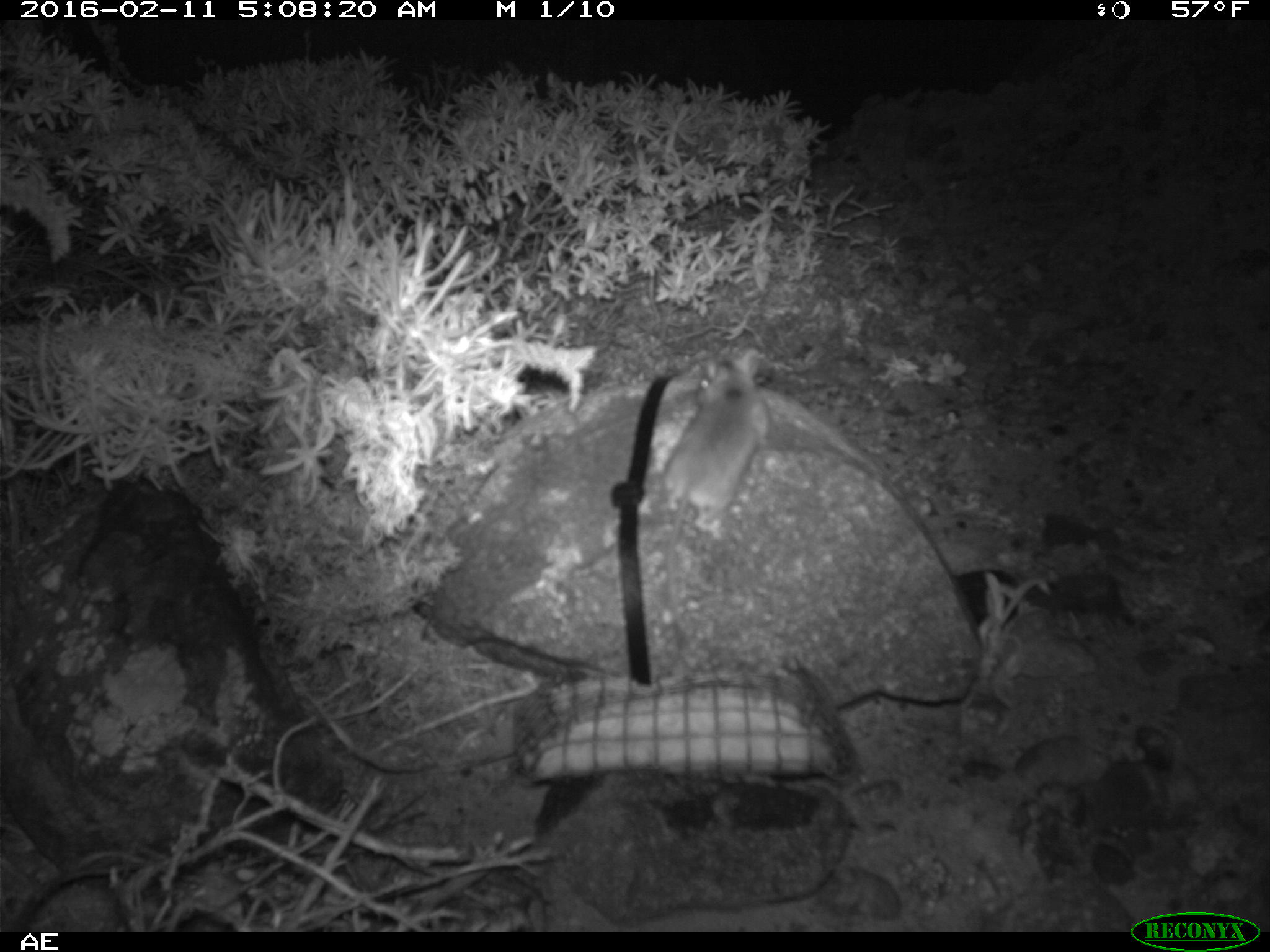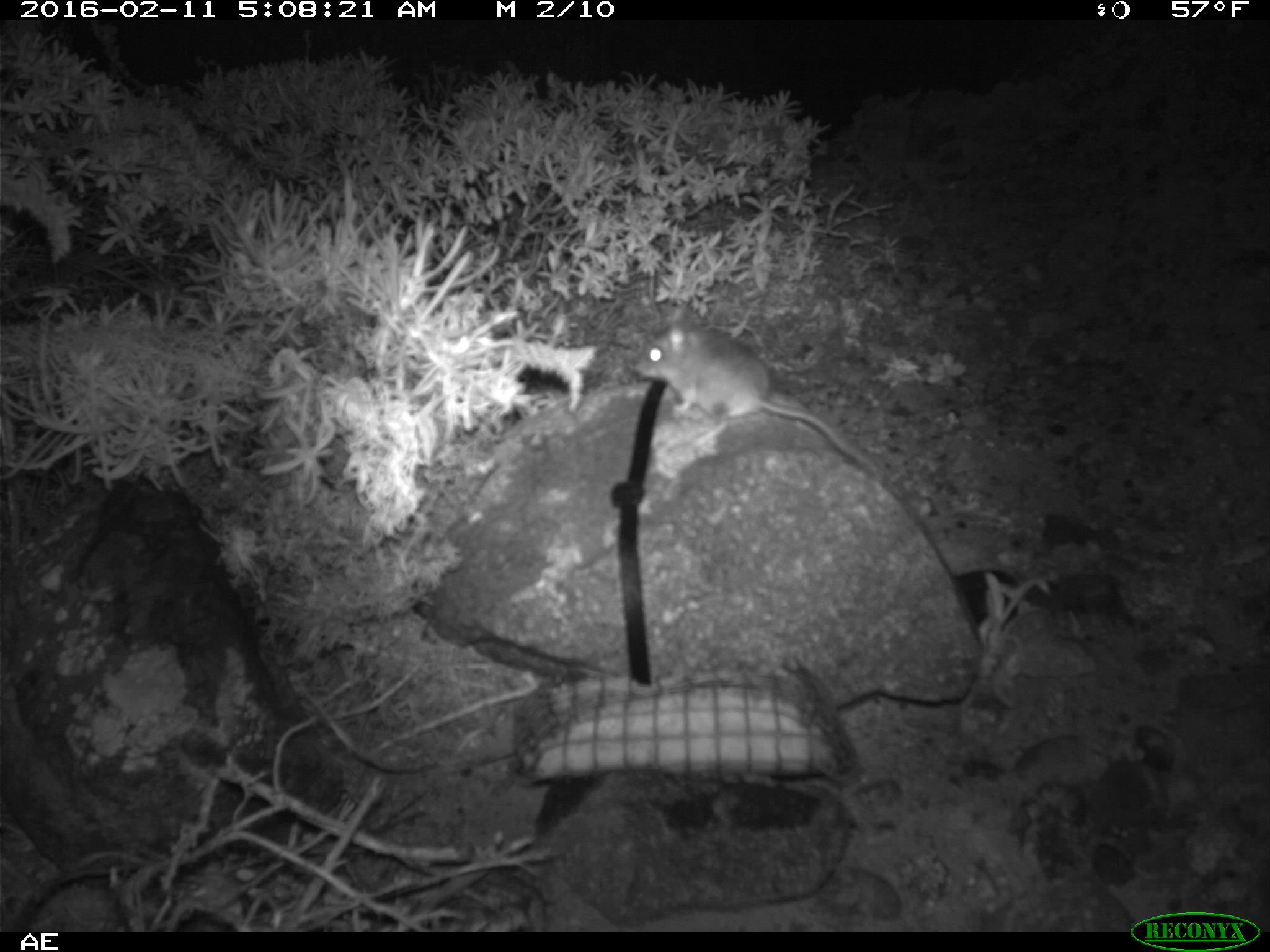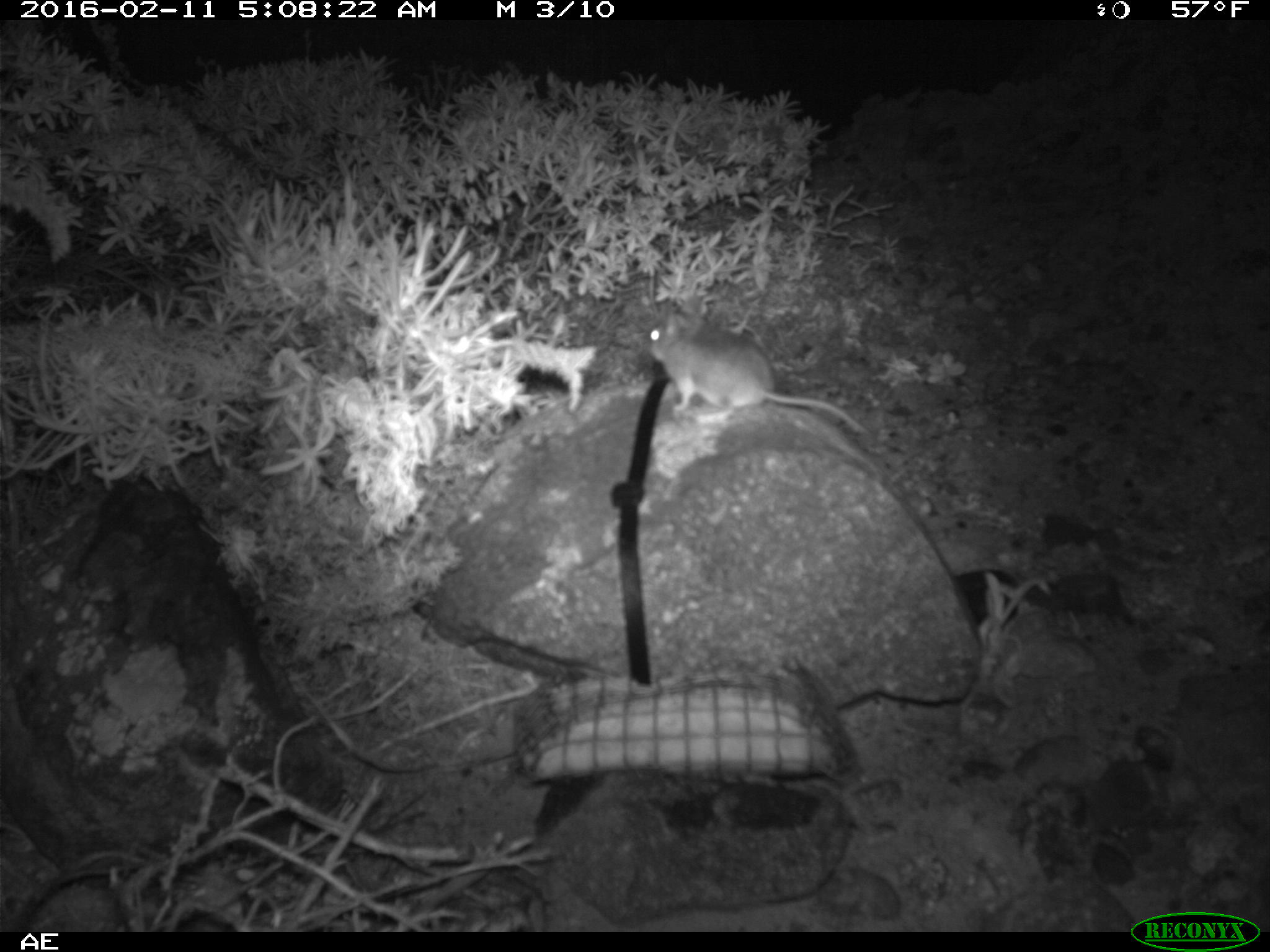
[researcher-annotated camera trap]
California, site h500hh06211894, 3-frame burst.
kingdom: Animalia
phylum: Chordata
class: Mammalia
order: Rodentia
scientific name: Rodentia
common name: rodent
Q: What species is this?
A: Rodent (Rodentia).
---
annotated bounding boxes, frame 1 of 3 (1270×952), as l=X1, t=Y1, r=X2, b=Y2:
rodent: l=659, t=346, r=768, b=645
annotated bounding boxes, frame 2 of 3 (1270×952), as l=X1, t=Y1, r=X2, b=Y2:
rodent: l=633, t=304, r=876, b=471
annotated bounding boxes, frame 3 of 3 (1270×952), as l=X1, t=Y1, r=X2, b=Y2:
rodent: l=646, t=298, r=869, b=433